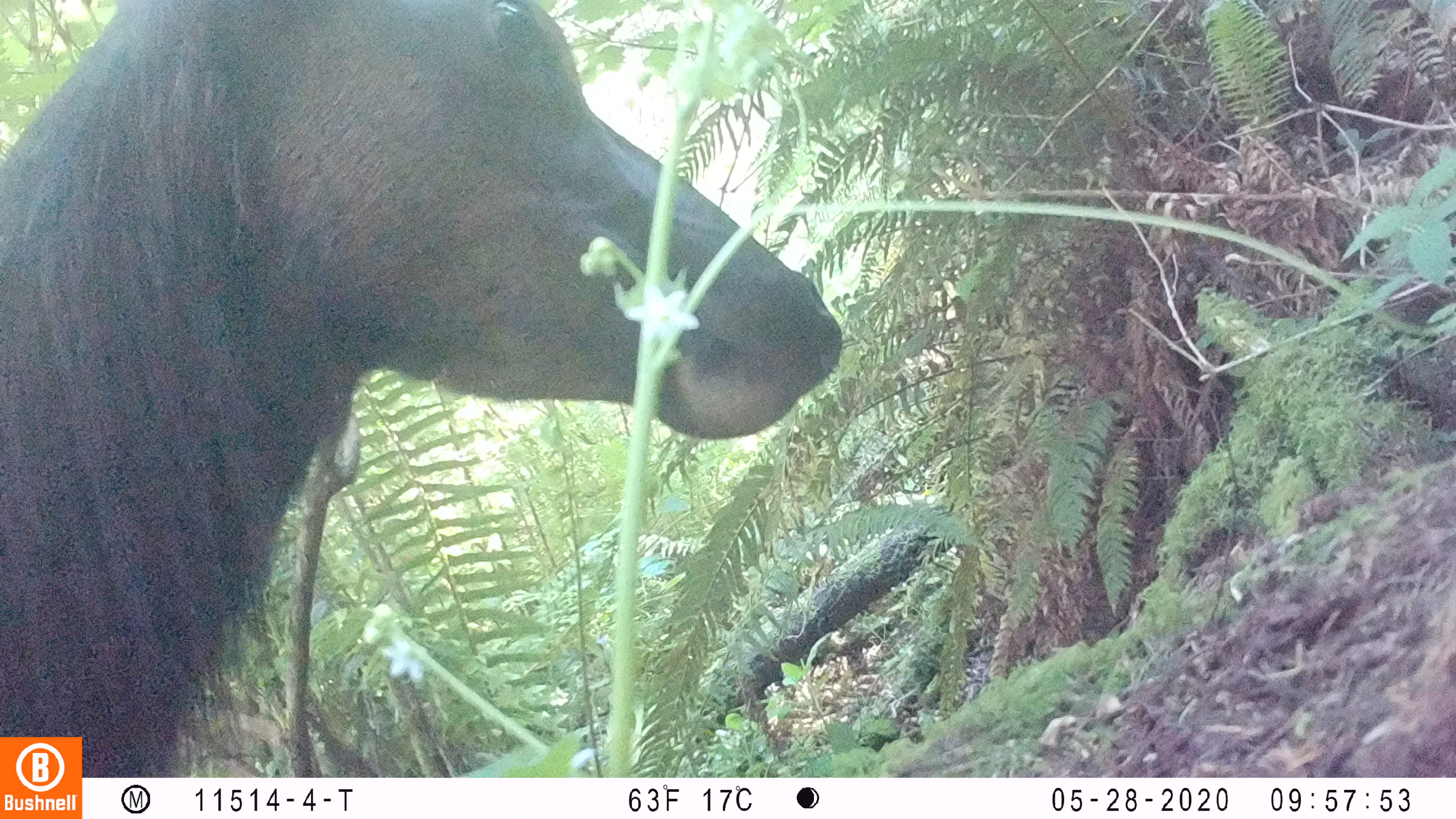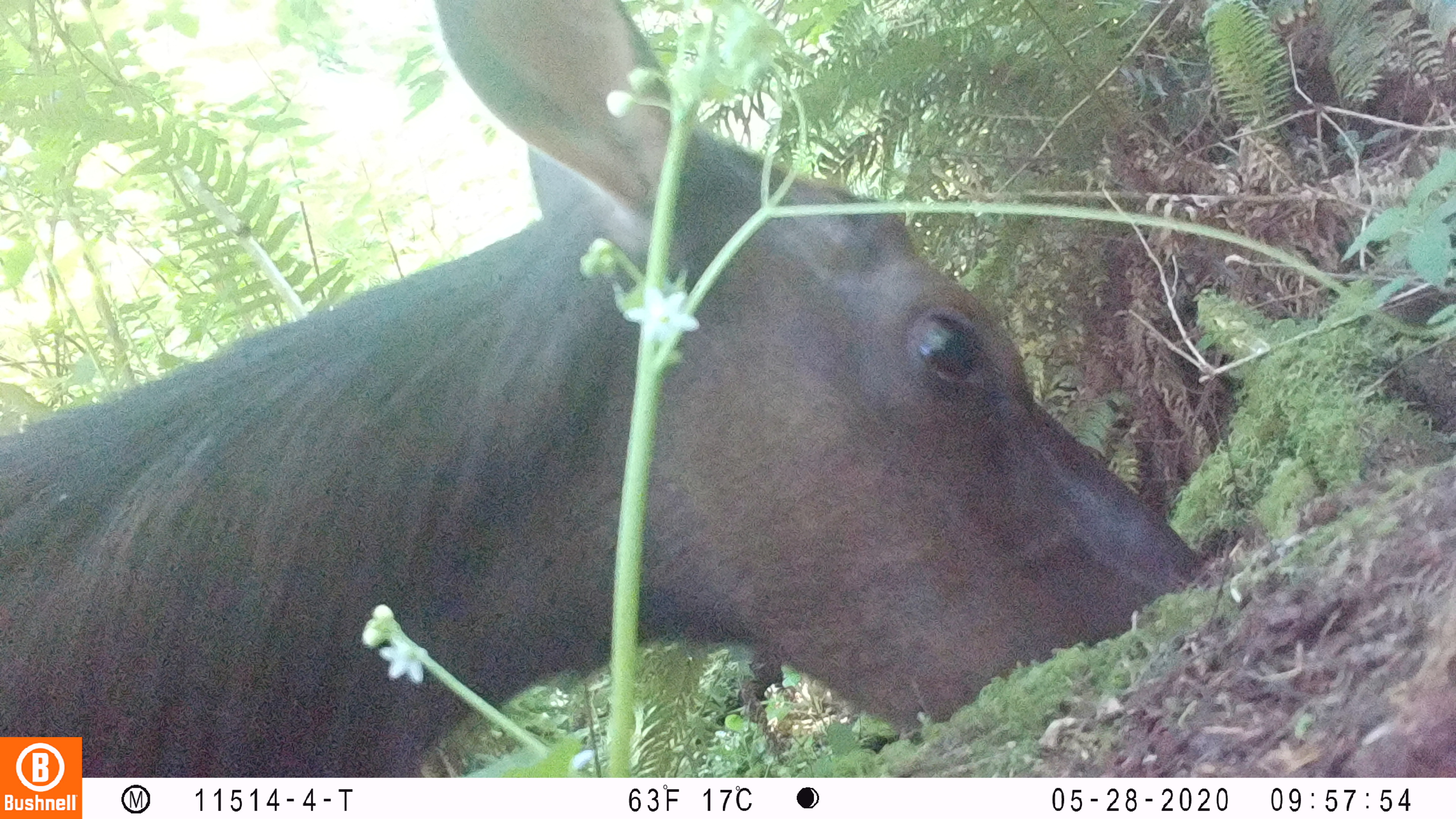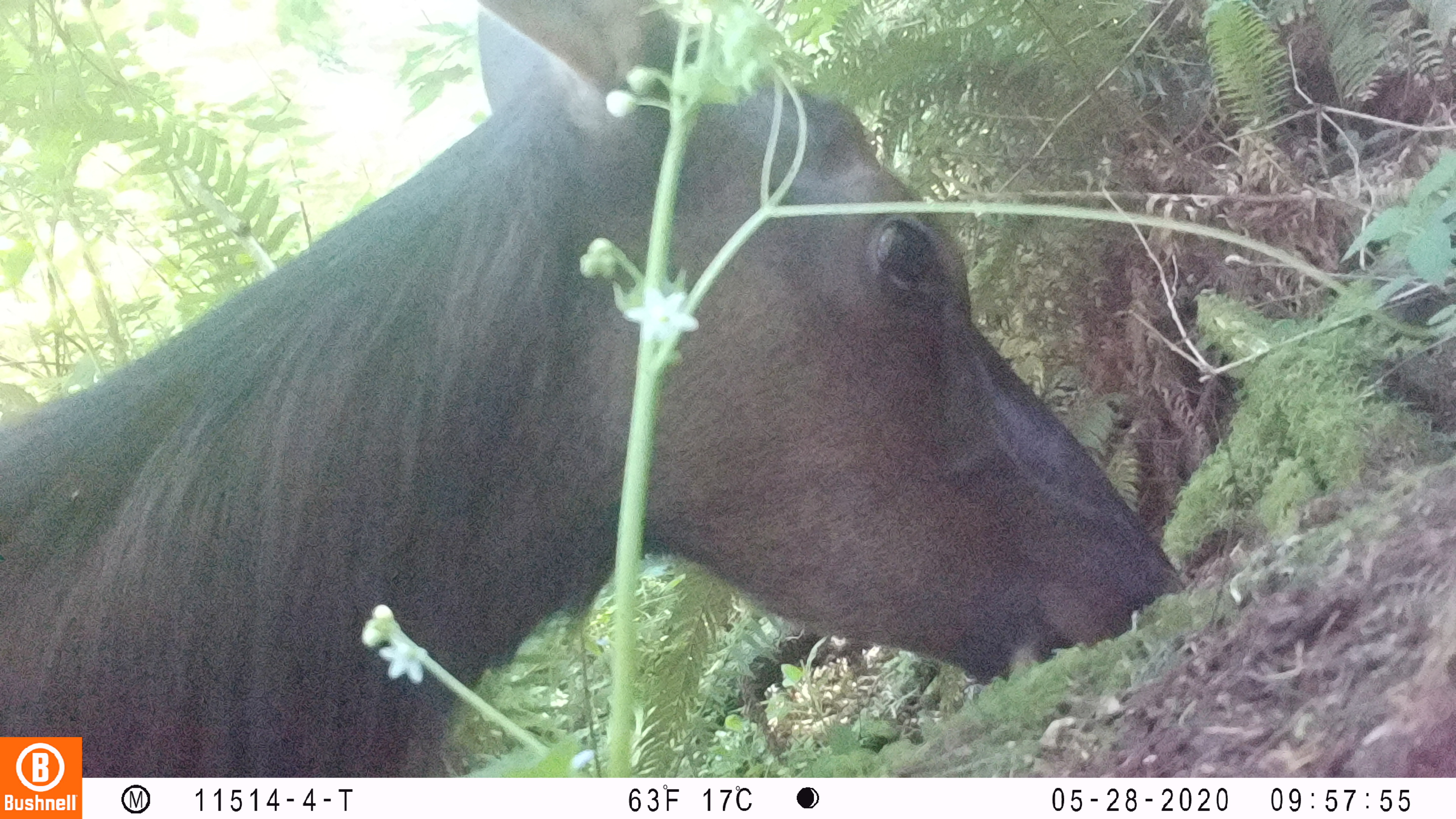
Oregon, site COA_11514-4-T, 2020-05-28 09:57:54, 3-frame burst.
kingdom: Animalia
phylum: Chordata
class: Mammalia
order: Artiodactyla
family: Cervidae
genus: Cervus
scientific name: Cervus canadensis roosevelti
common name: roosevelt elk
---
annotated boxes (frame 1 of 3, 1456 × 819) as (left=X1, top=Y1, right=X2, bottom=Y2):
roosevelt elk: (left=2, top=0, right=844, bottom=729)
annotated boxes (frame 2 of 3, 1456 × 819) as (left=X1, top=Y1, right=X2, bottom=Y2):
roosevelt elk: (left=0, top=1, right=1206, bottom=730)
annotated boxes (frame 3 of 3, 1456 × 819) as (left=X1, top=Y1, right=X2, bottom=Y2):
roosevelt elk: (left=0, top=0, right=1183, bottom=730)